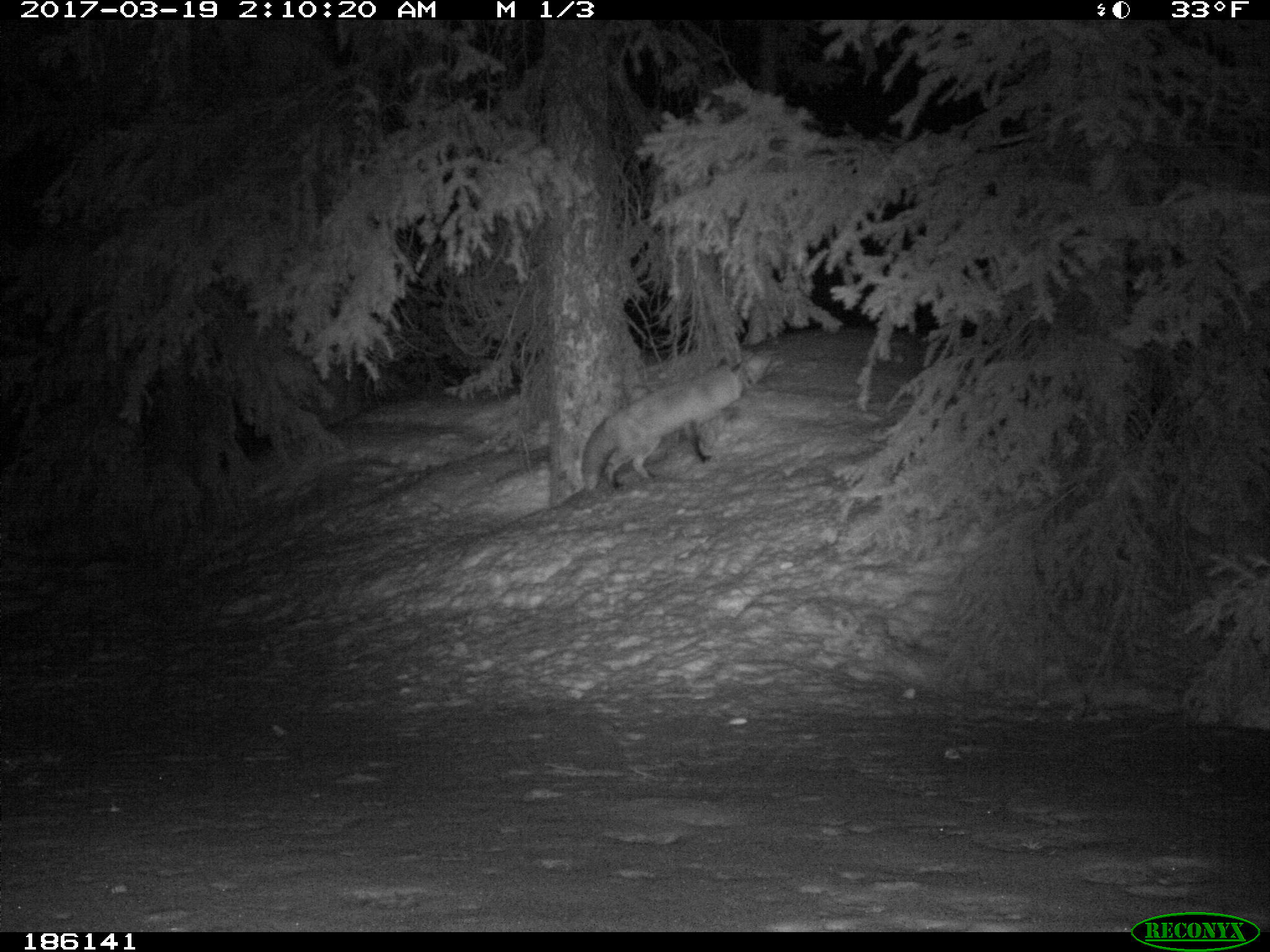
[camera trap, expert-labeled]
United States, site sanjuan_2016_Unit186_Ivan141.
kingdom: Animalia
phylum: Chordata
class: Mammalia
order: Carnivora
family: Canidae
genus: Vulpes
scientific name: Vulpes vulpes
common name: red fox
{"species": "Vulpes vulpes (red fox)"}